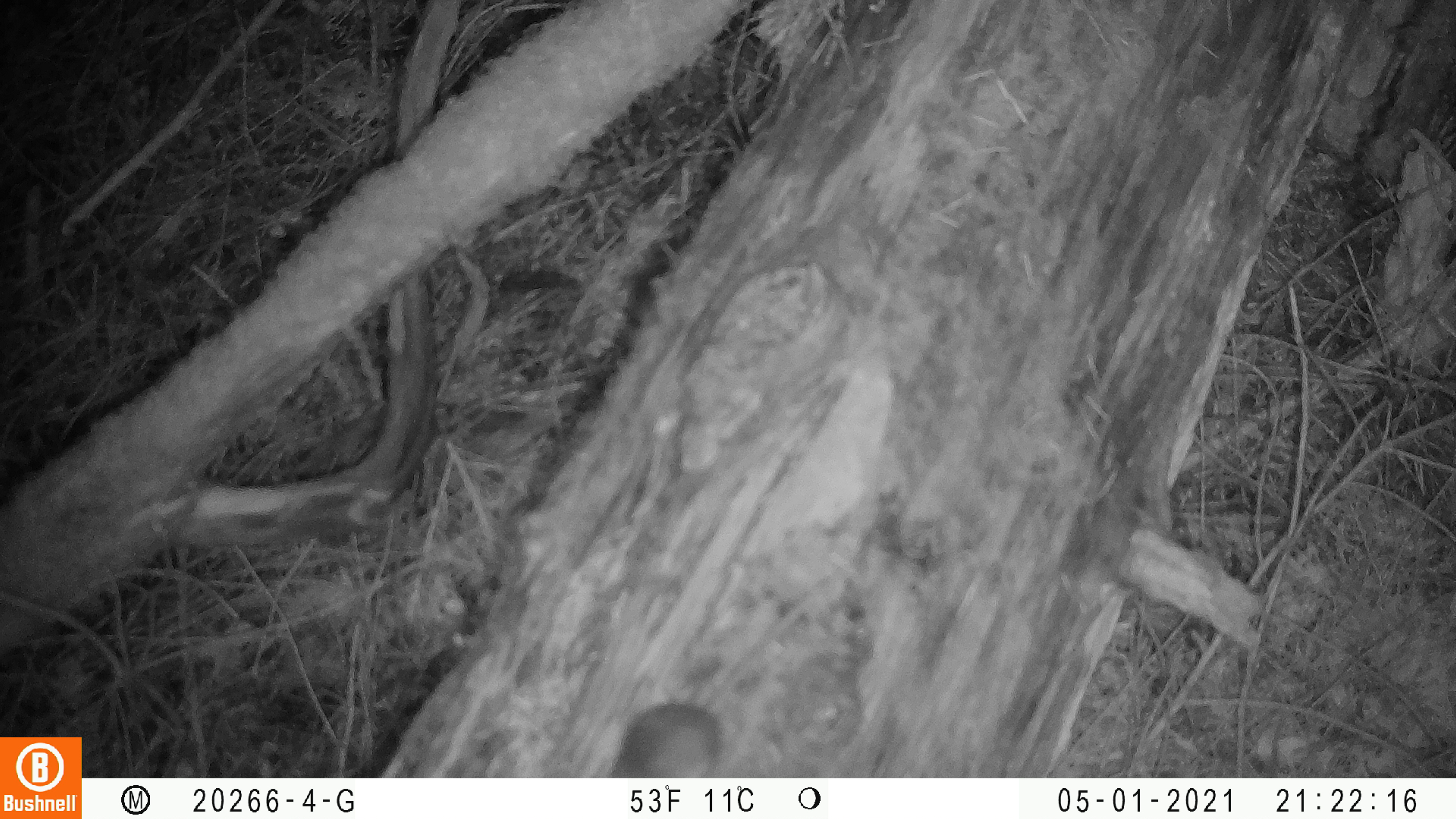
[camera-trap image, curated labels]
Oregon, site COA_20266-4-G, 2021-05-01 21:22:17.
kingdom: Animalia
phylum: Chordata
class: Mammalia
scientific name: Mammalia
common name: small mammal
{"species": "small mammal (Mammalia)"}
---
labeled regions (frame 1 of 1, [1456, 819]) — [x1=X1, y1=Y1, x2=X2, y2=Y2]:
small mammal: [x1=592, y1=545, x2=871, y2=776]